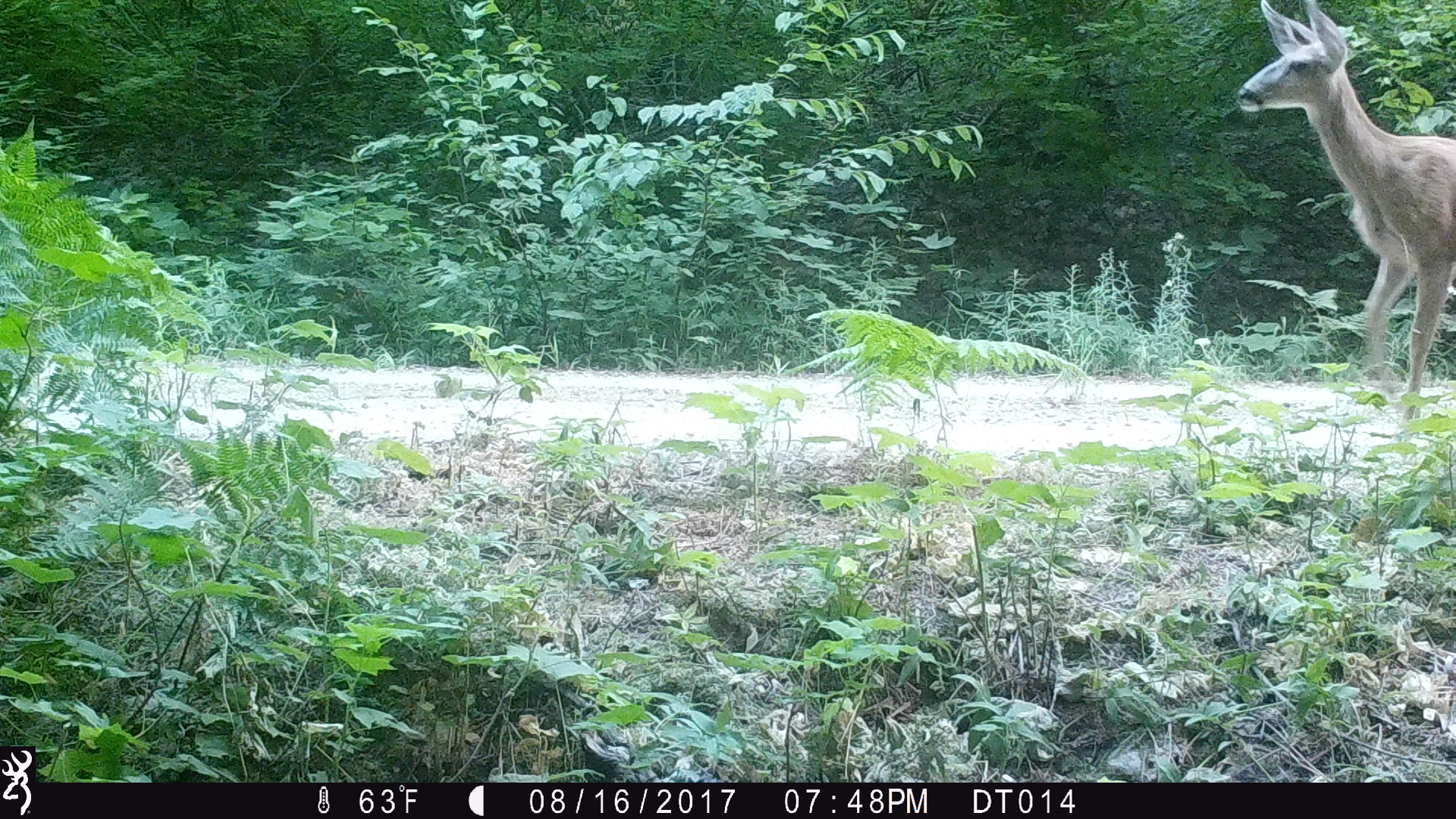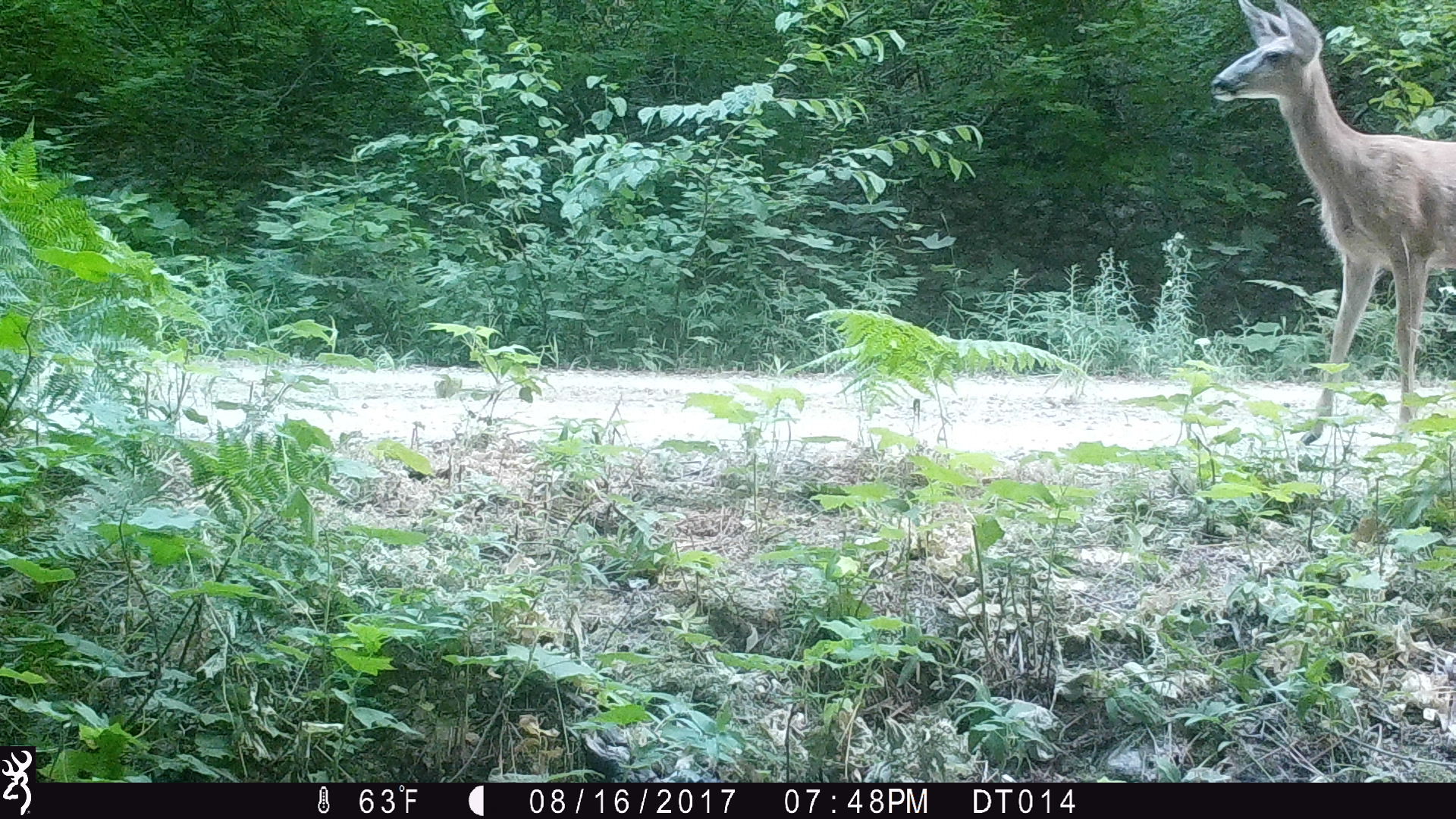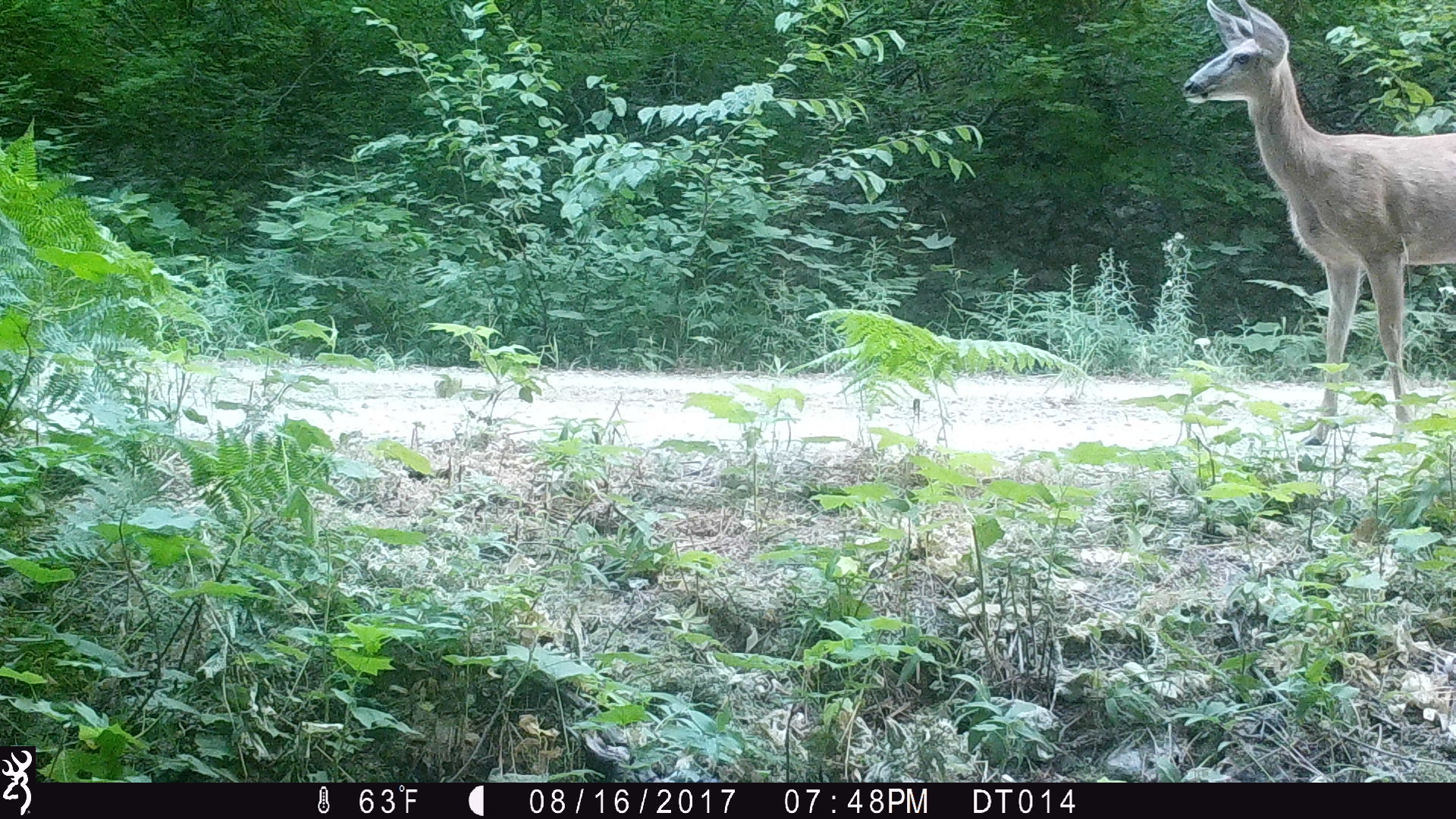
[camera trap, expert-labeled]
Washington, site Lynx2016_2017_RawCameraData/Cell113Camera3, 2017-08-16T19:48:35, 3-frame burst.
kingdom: Animalia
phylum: Chordata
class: Mammalia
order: Artiodactyla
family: Cervidae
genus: Odocoileus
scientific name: Odocoileus hemionus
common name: mule deer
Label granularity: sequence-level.